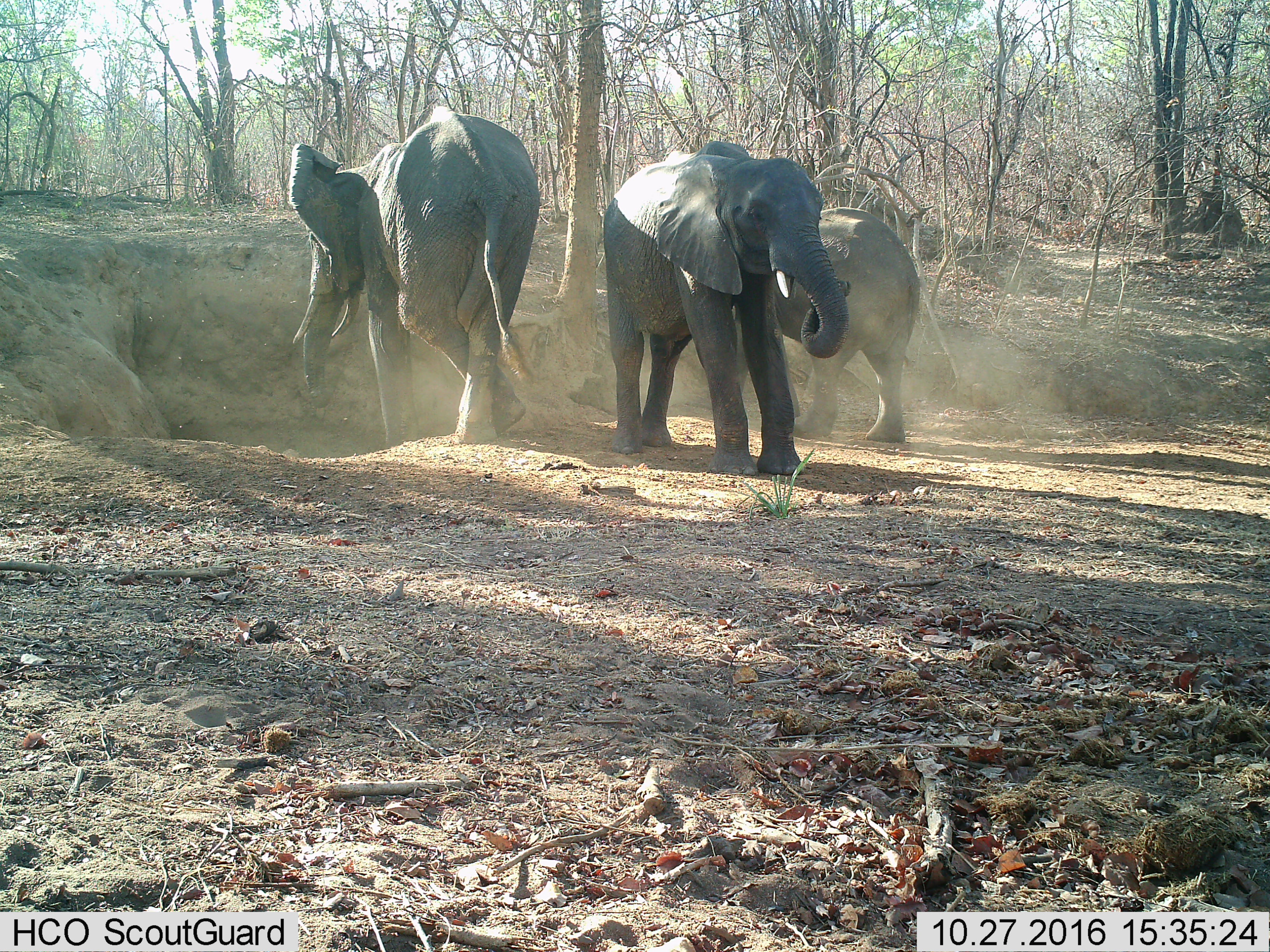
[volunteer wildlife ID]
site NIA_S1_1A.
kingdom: Animalia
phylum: Chordata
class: Mammalia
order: Proboscidea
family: Elephantidae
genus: Loxodonta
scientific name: Loxodonta africana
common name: african bush elephant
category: elephant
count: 3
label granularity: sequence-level